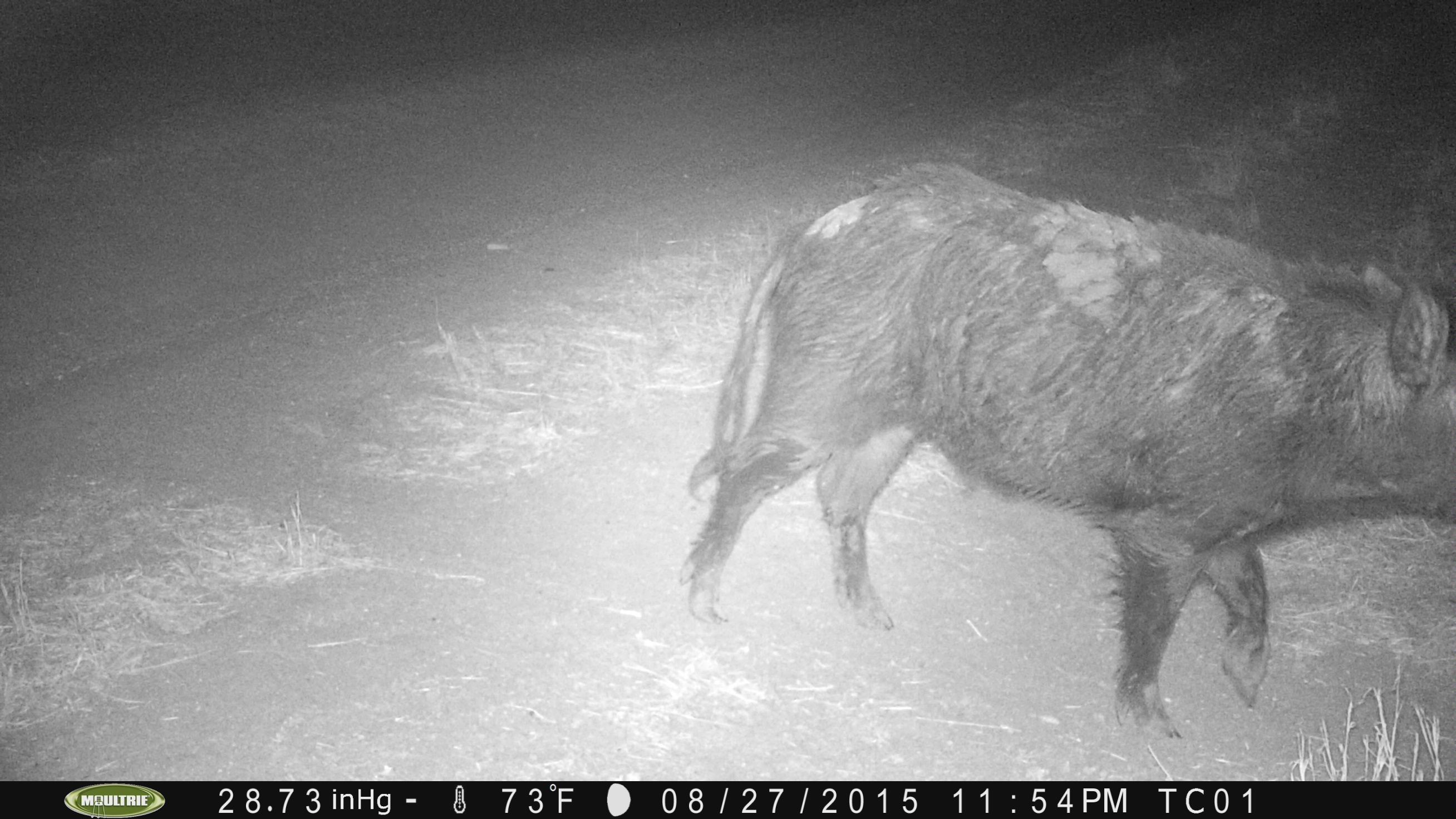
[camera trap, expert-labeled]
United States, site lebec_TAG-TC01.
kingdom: Animalia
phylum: Chordata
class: Mammalia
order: Artiodactyla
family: Suidae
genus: Sus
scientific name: Sus scrofa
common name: wild boar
Sus scrofa (wild boar).